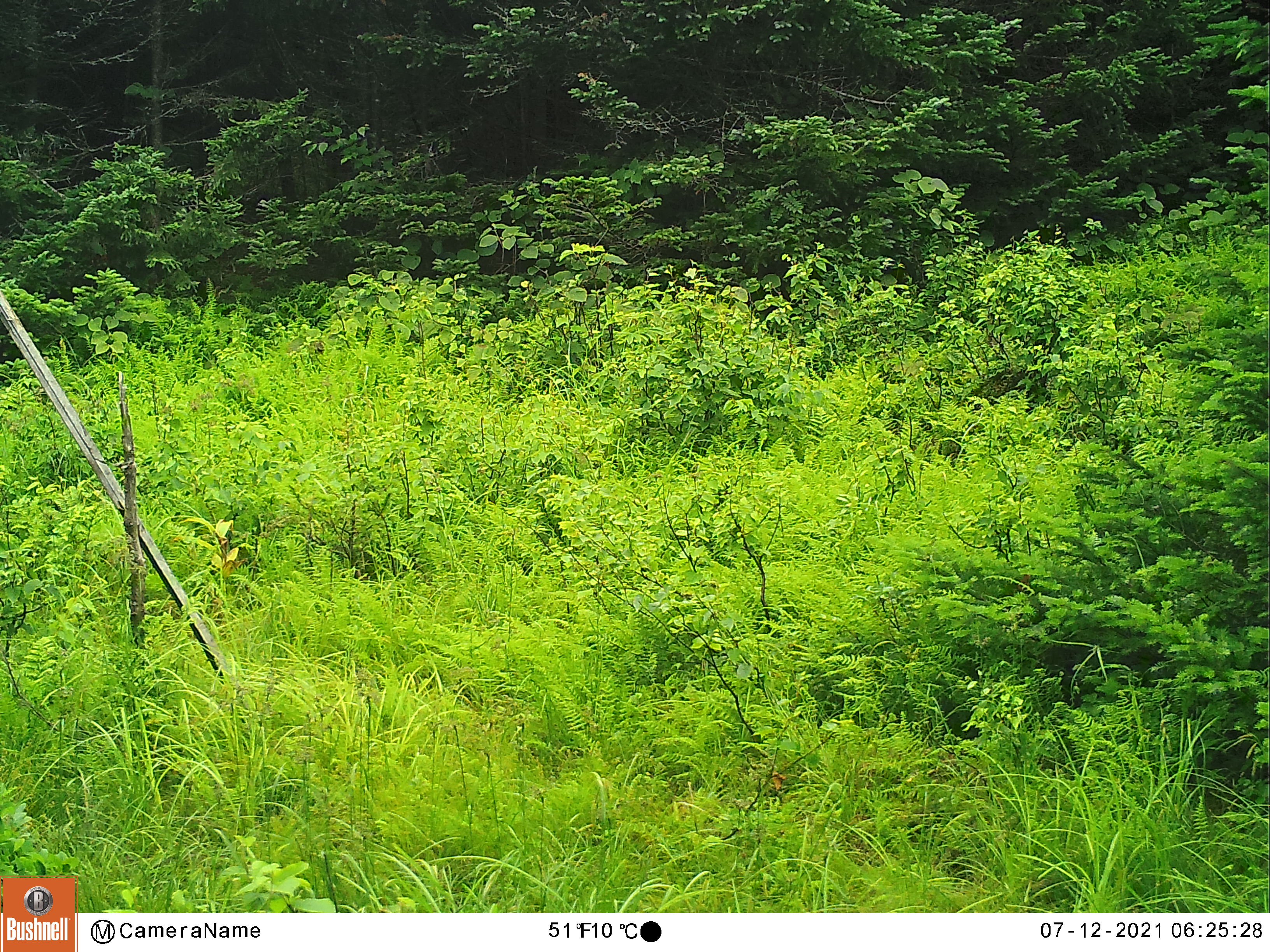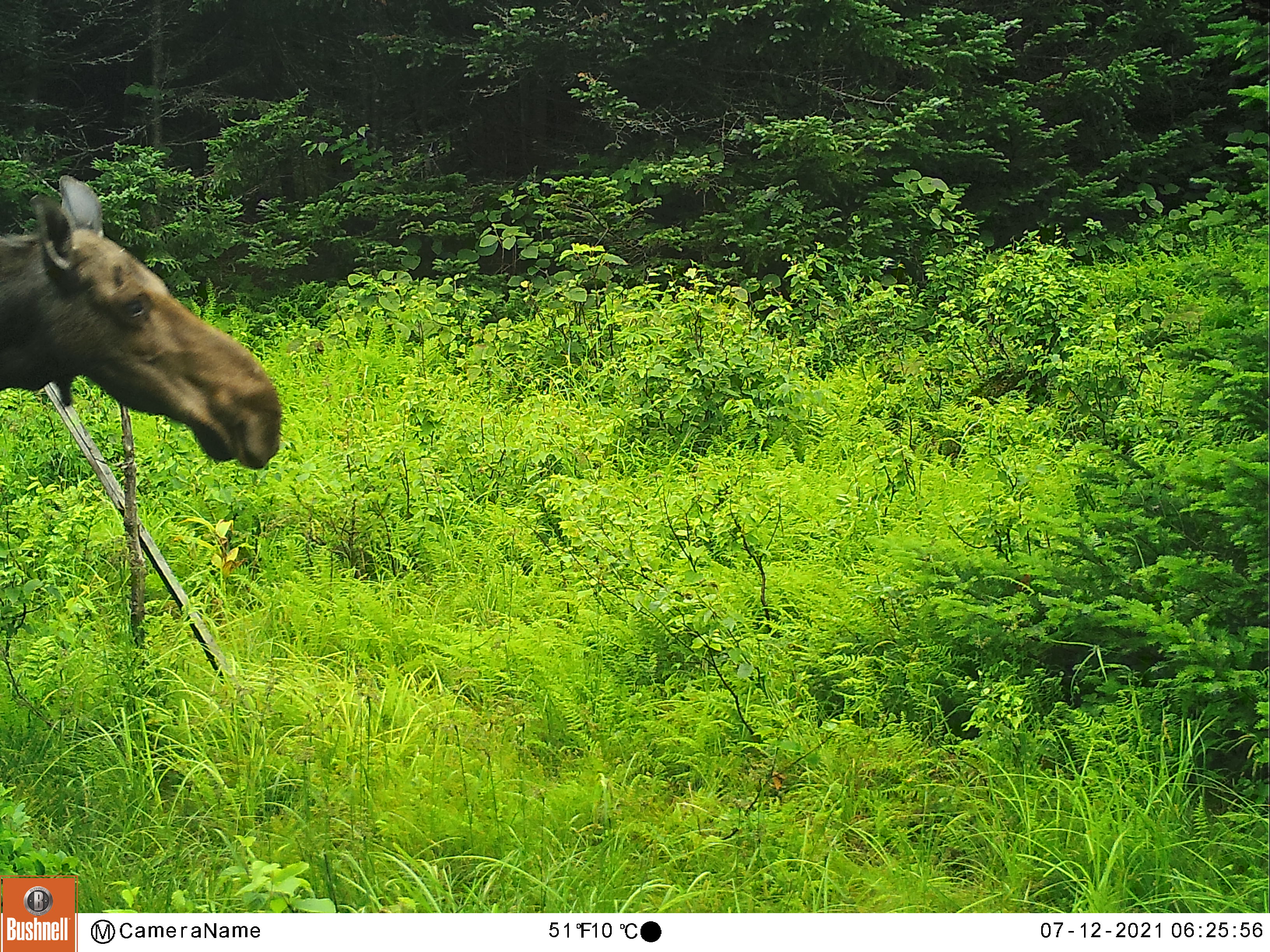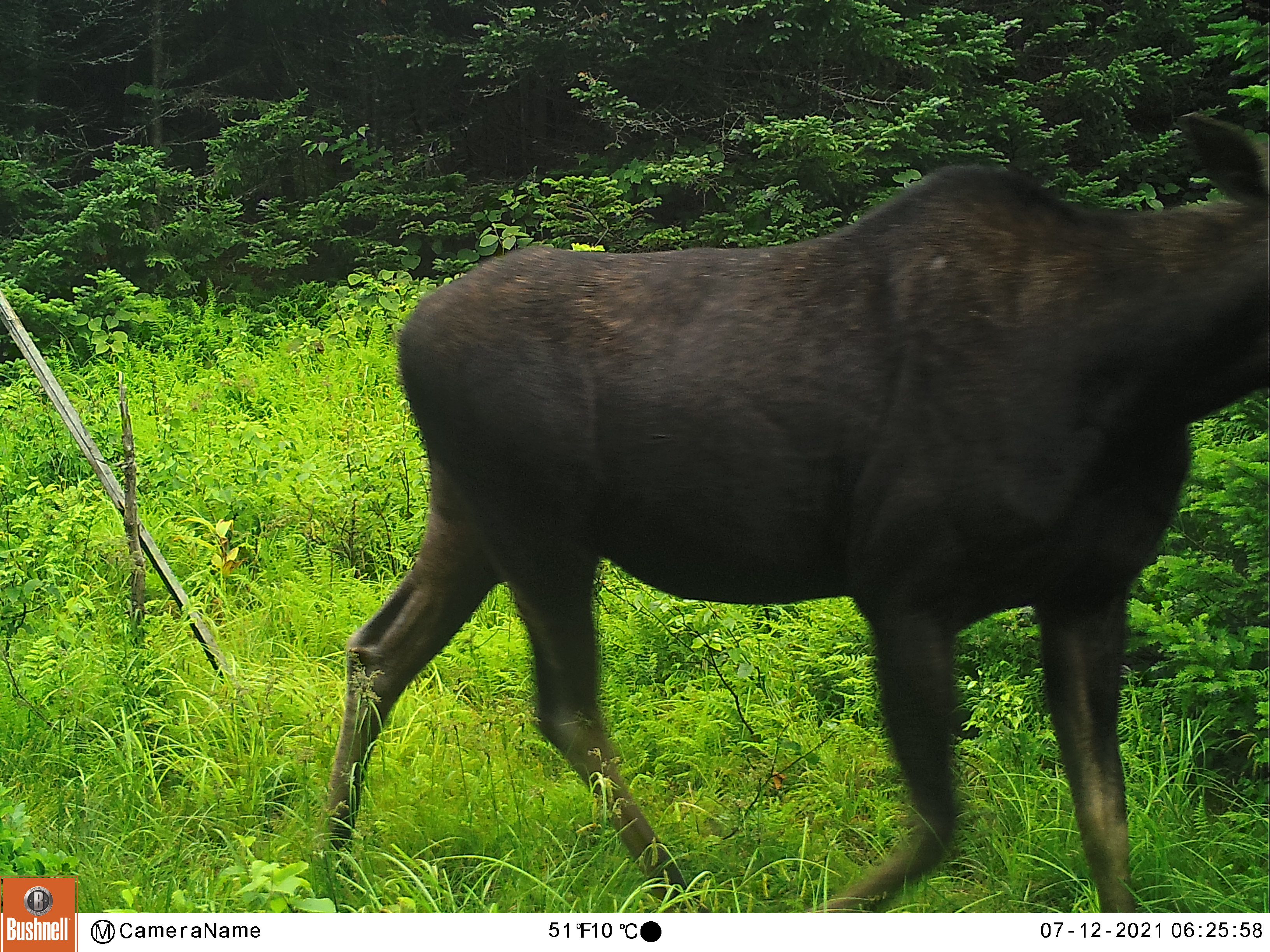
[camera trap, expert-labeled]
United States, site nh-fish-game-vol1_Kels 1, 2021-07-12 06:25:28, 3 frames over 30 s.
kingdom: Animalia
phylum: Chordata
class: Mammalia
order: Artiodactyla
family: Cervidae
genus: Alces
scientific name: Alces alces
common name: moose